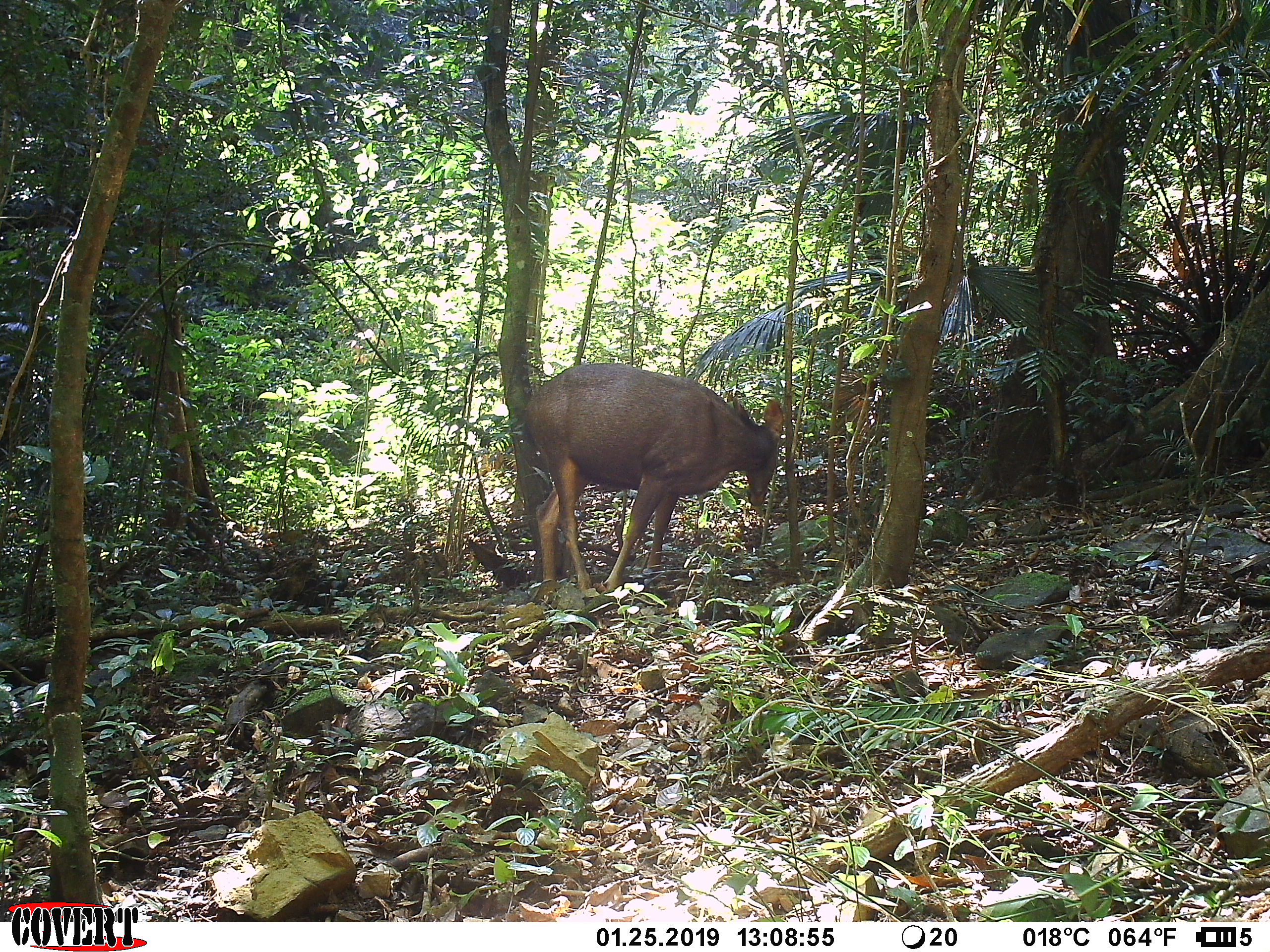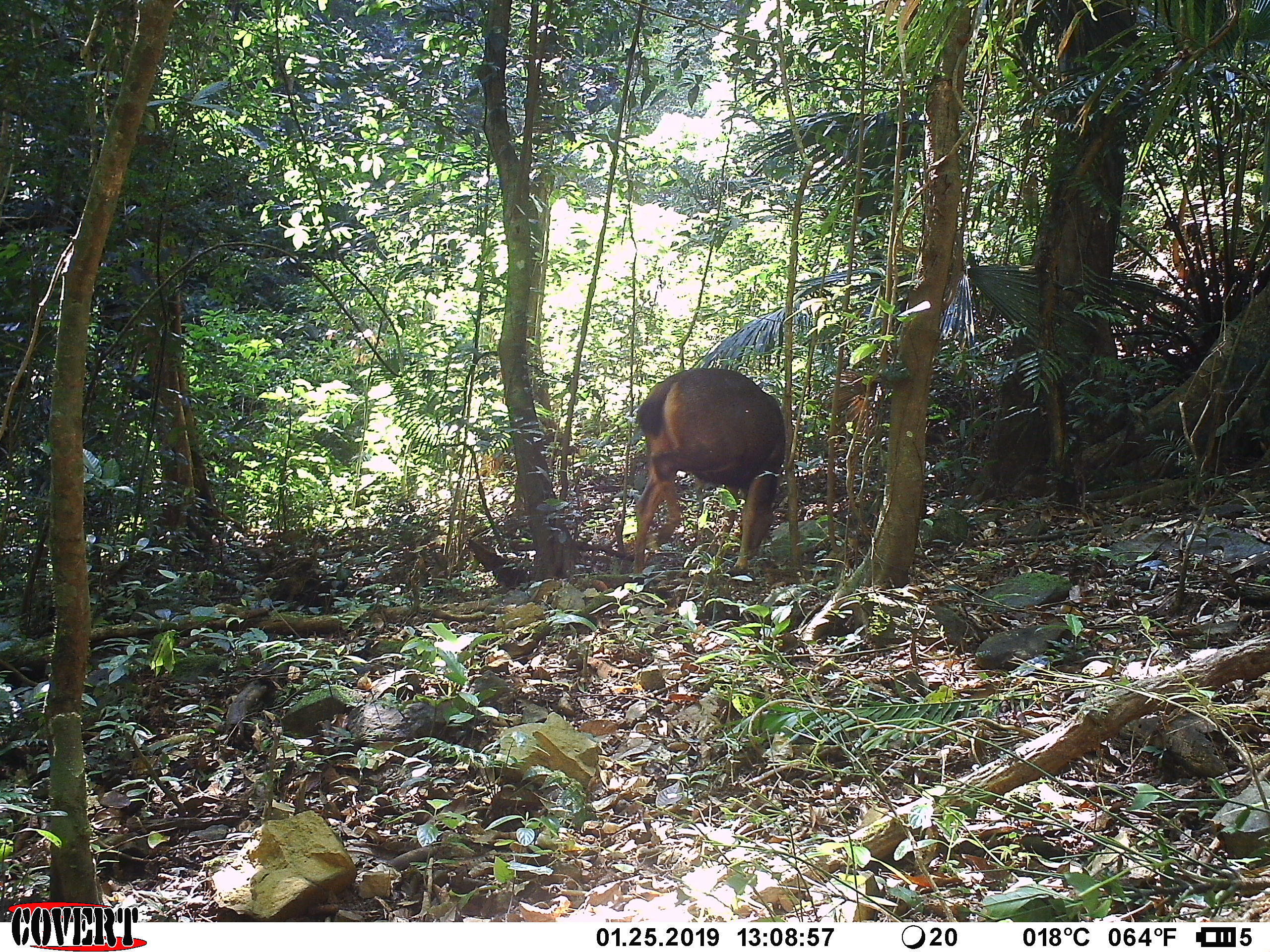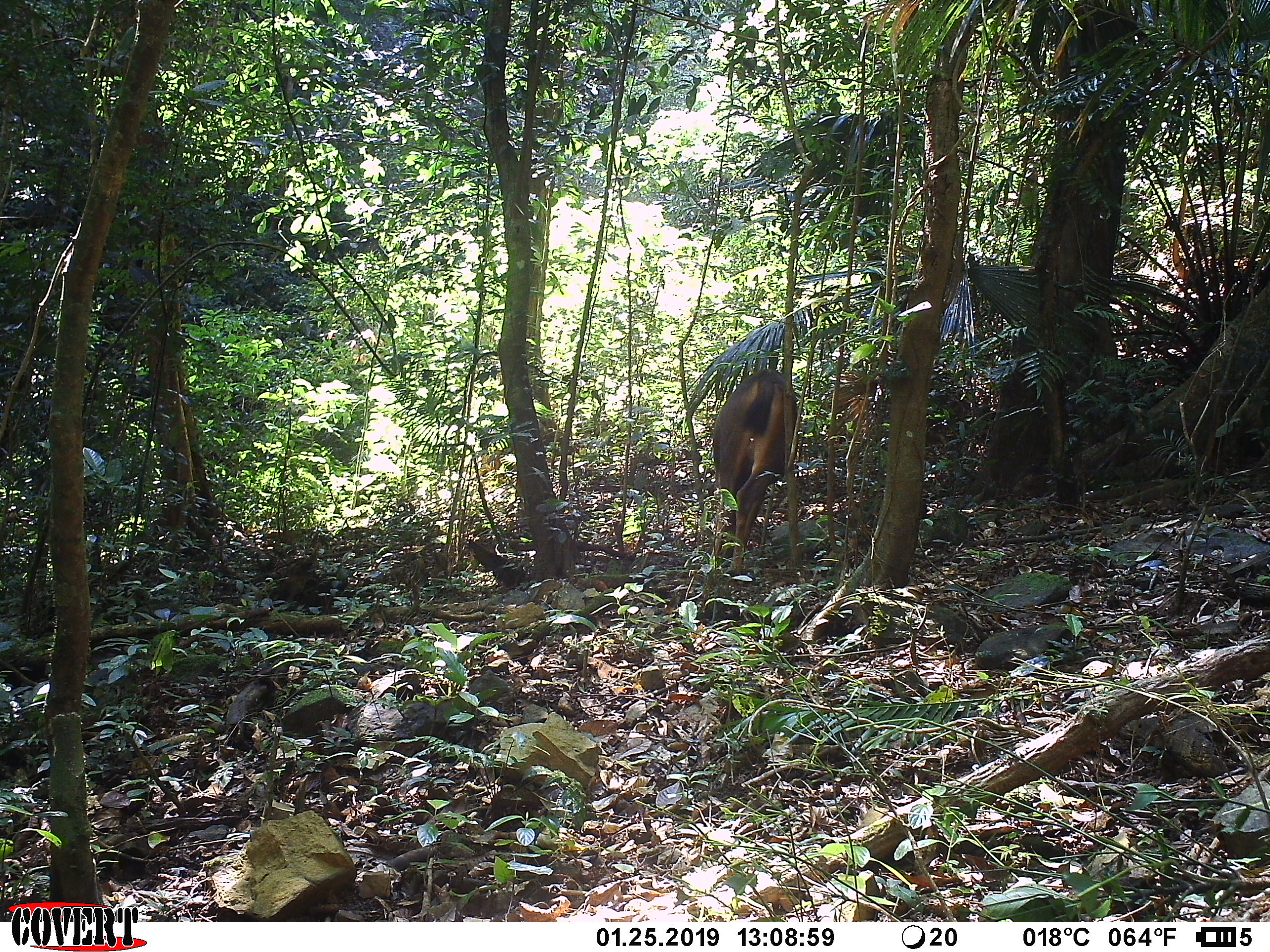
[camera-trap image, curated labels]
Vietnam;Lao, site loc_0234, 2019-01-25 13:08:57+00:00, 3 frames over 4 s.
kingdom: Animalia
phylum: Chordata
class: Mammalia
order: Artiodactyla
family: Cervidae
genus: Rusa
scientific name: Rusa unicolor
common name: sambar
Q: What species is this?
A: Sambar (Rusa unicolor).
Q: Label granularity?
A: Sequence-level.